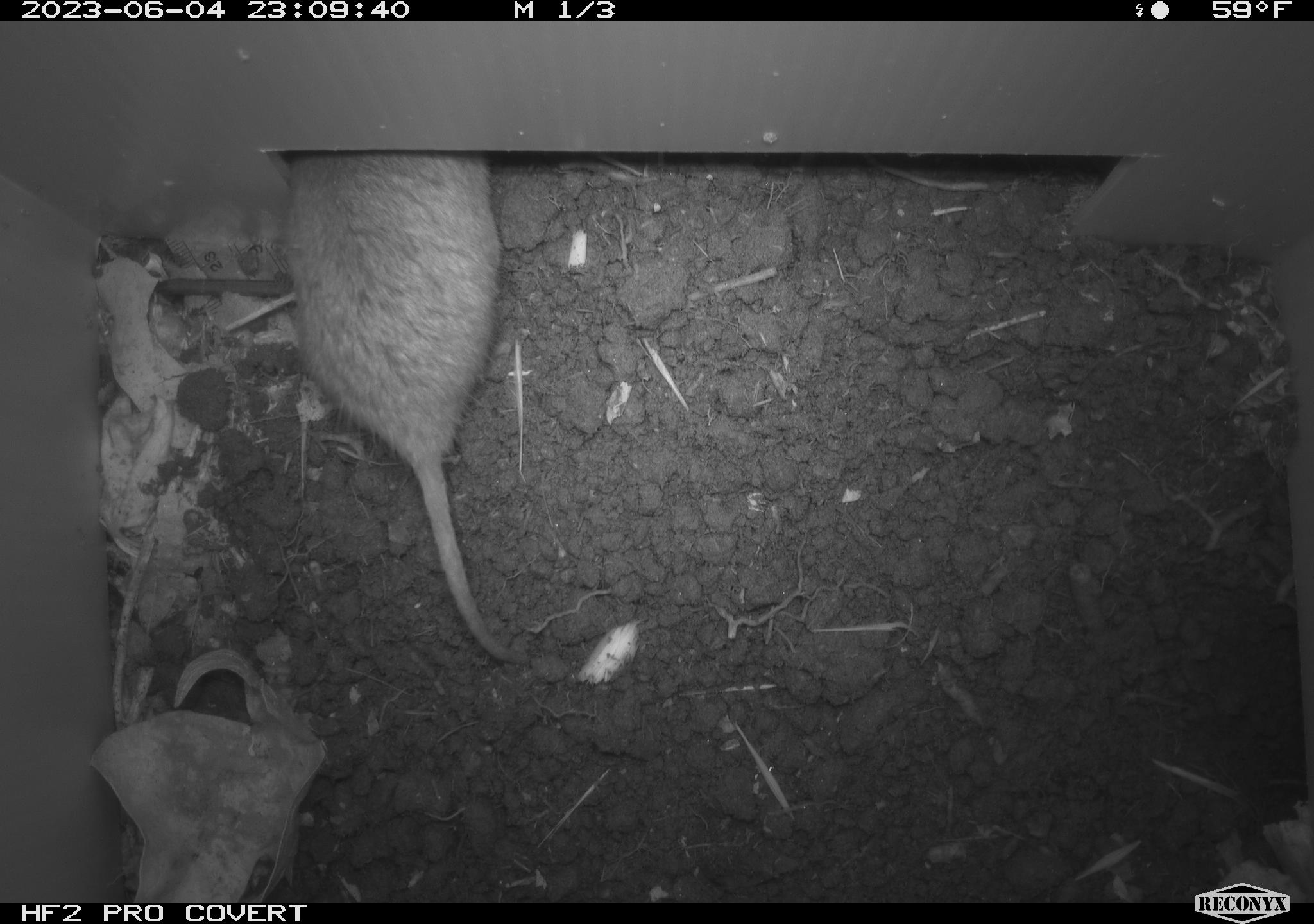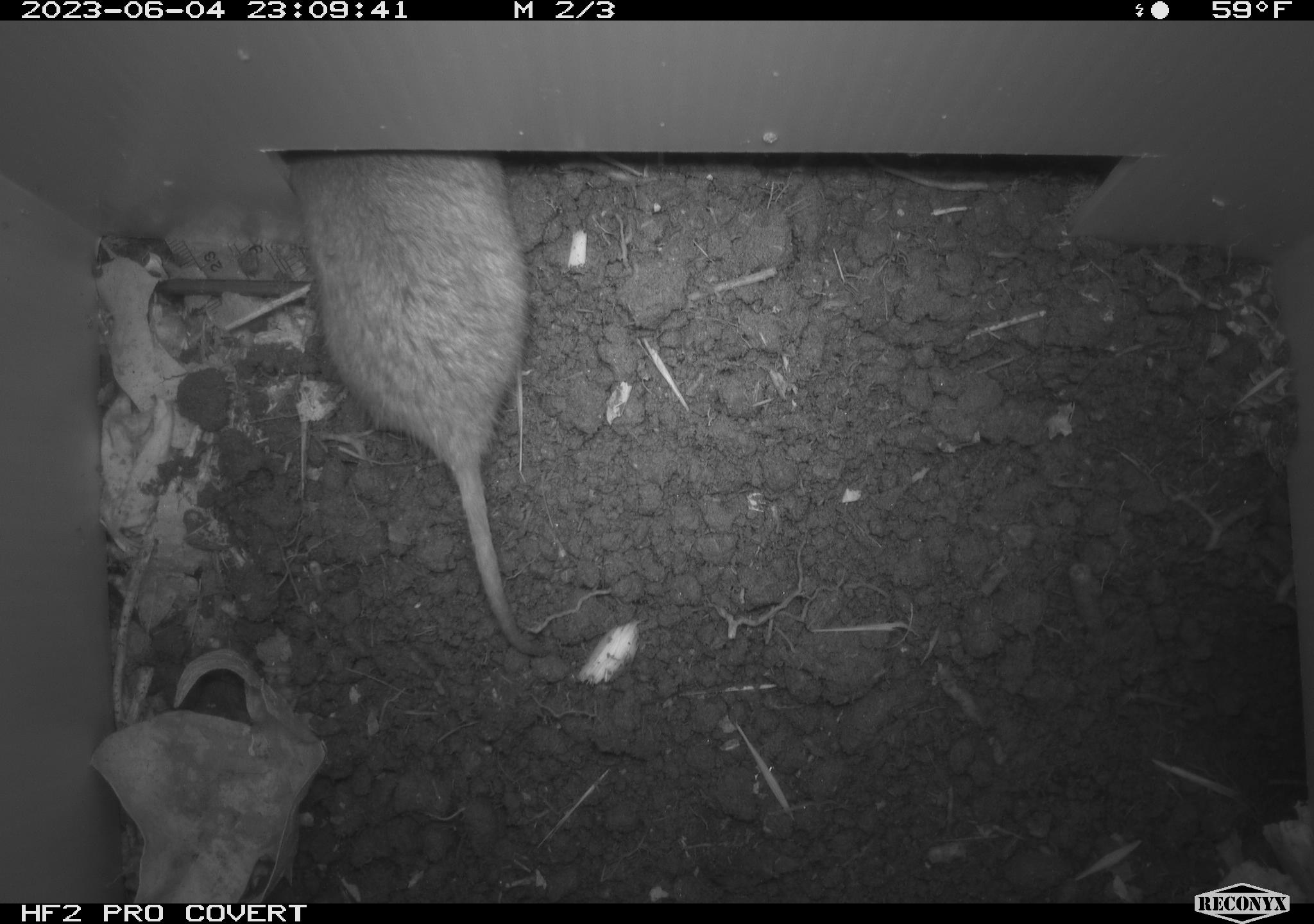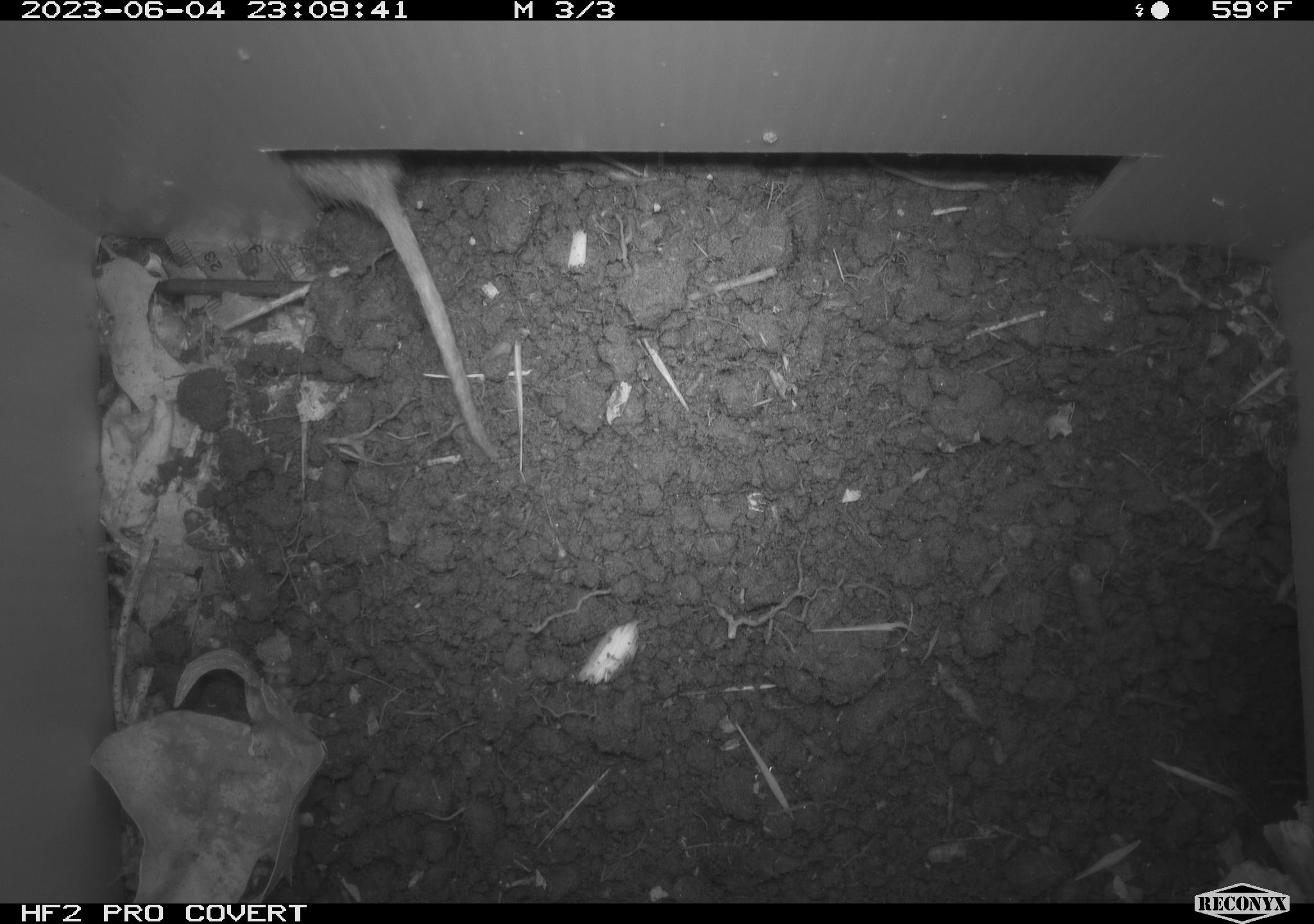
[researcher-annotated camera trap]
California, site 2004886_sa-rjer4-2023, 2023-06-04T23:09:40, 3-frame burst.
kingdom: Animalia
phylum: Chordata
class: Mammalia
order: Rodentia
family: Geomyidae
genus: Megascapheus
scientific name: Megascapheus bottae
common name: botta's pocket gopher